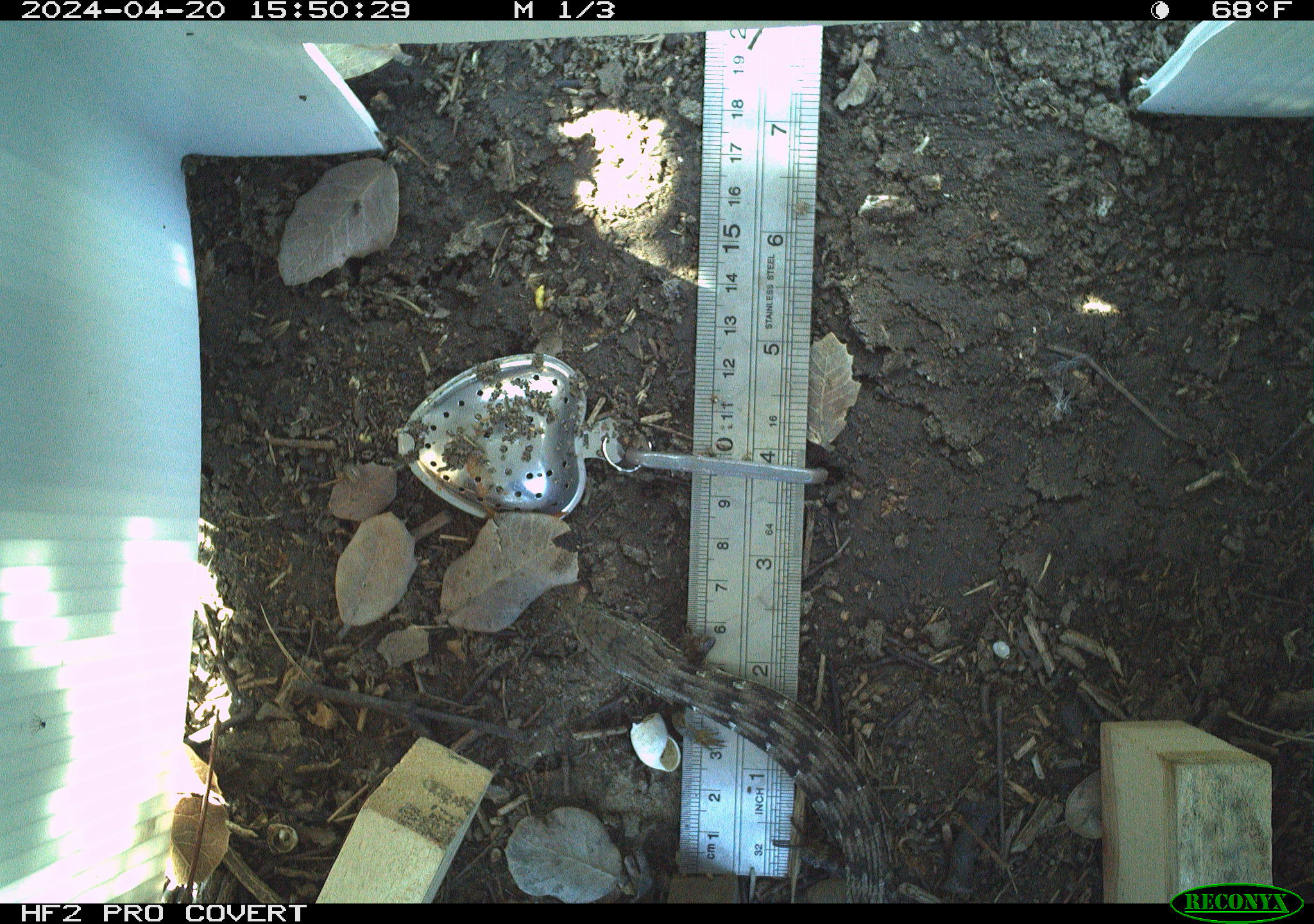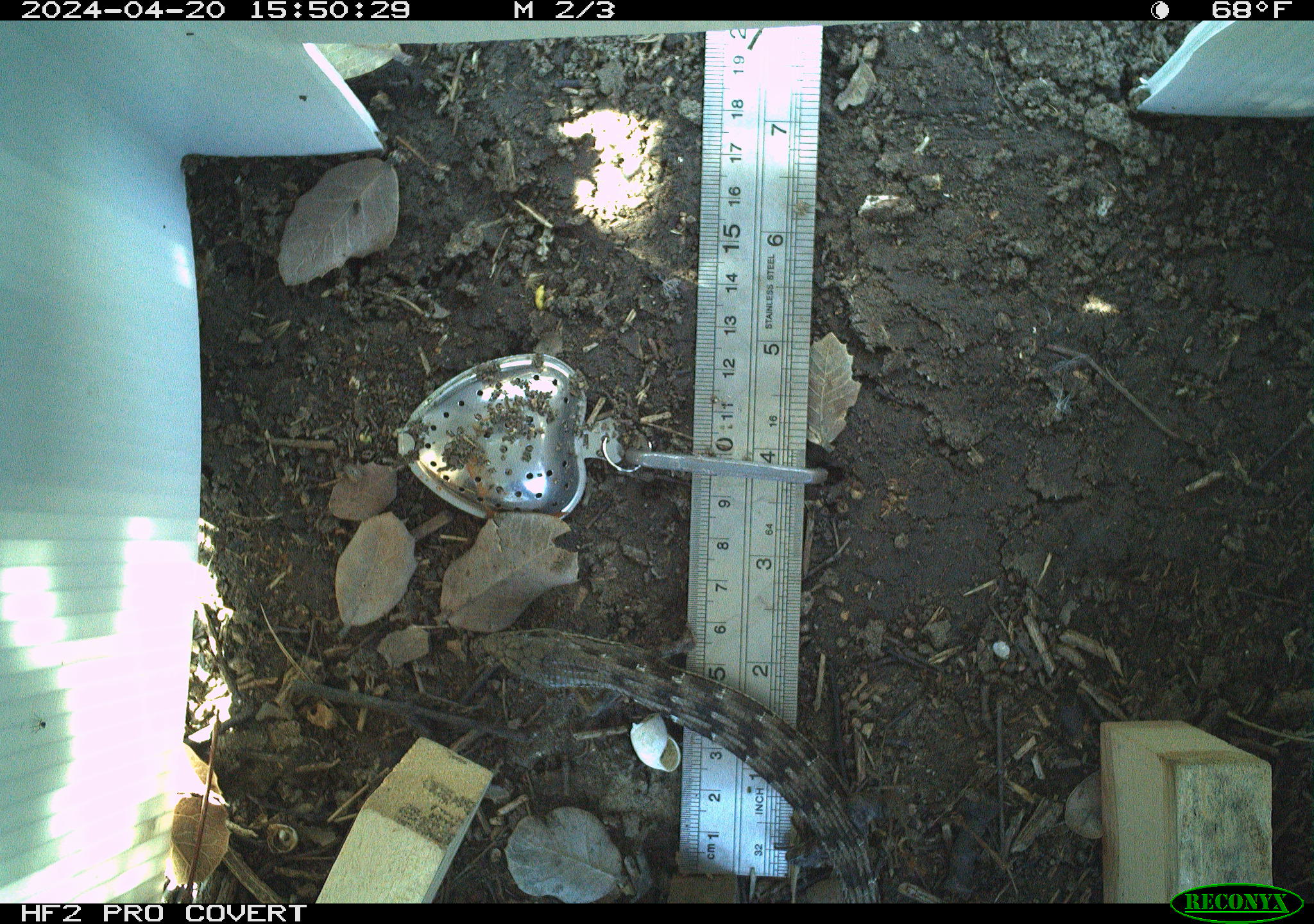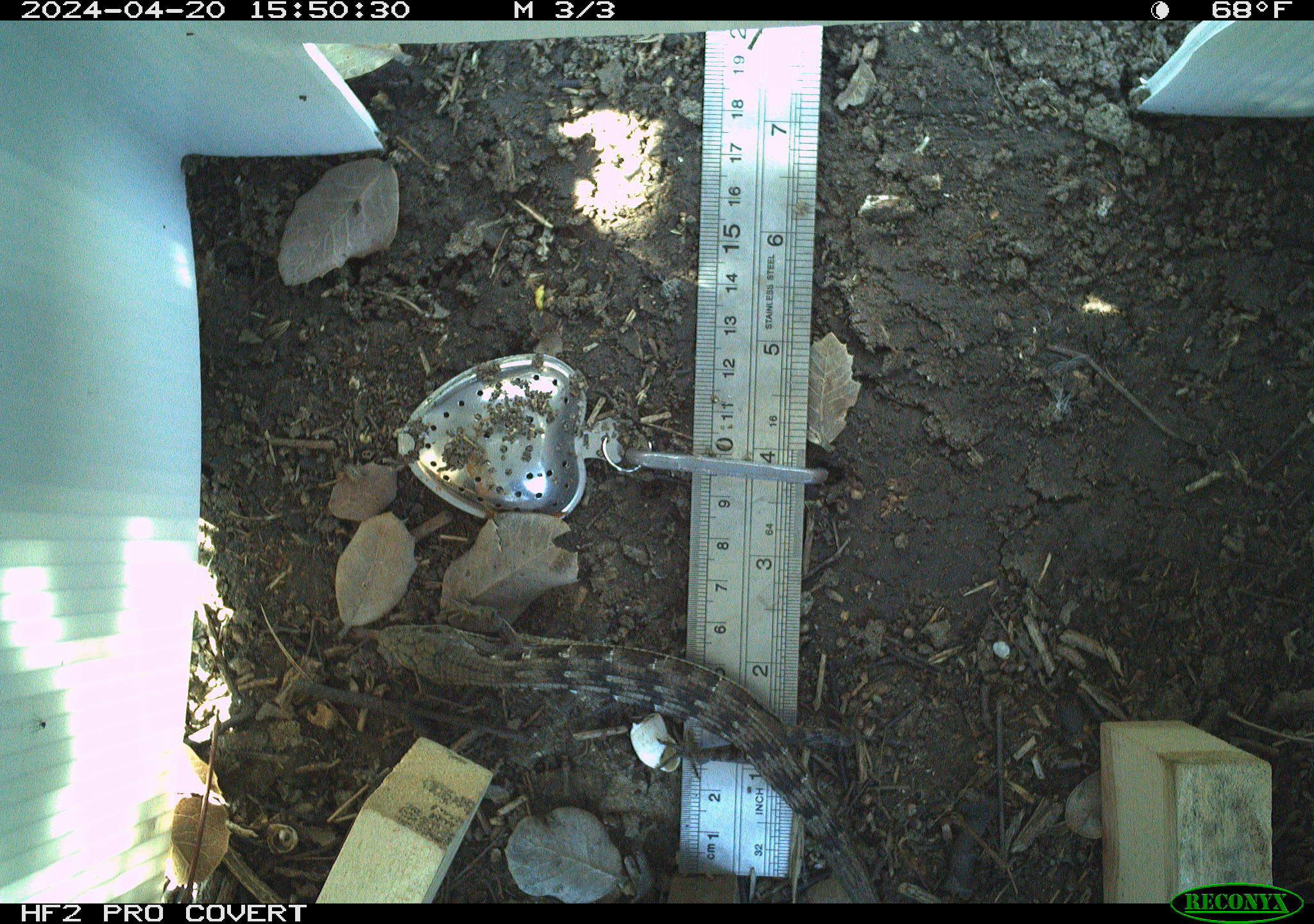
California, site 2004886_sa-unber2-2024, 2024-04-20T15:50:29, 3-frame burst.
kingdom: Animalia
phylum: Chordata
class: Reptilia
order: Squamata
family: Anguidae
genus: Elgaria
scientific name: Elgaria multicarinata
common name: southern alligator lizard